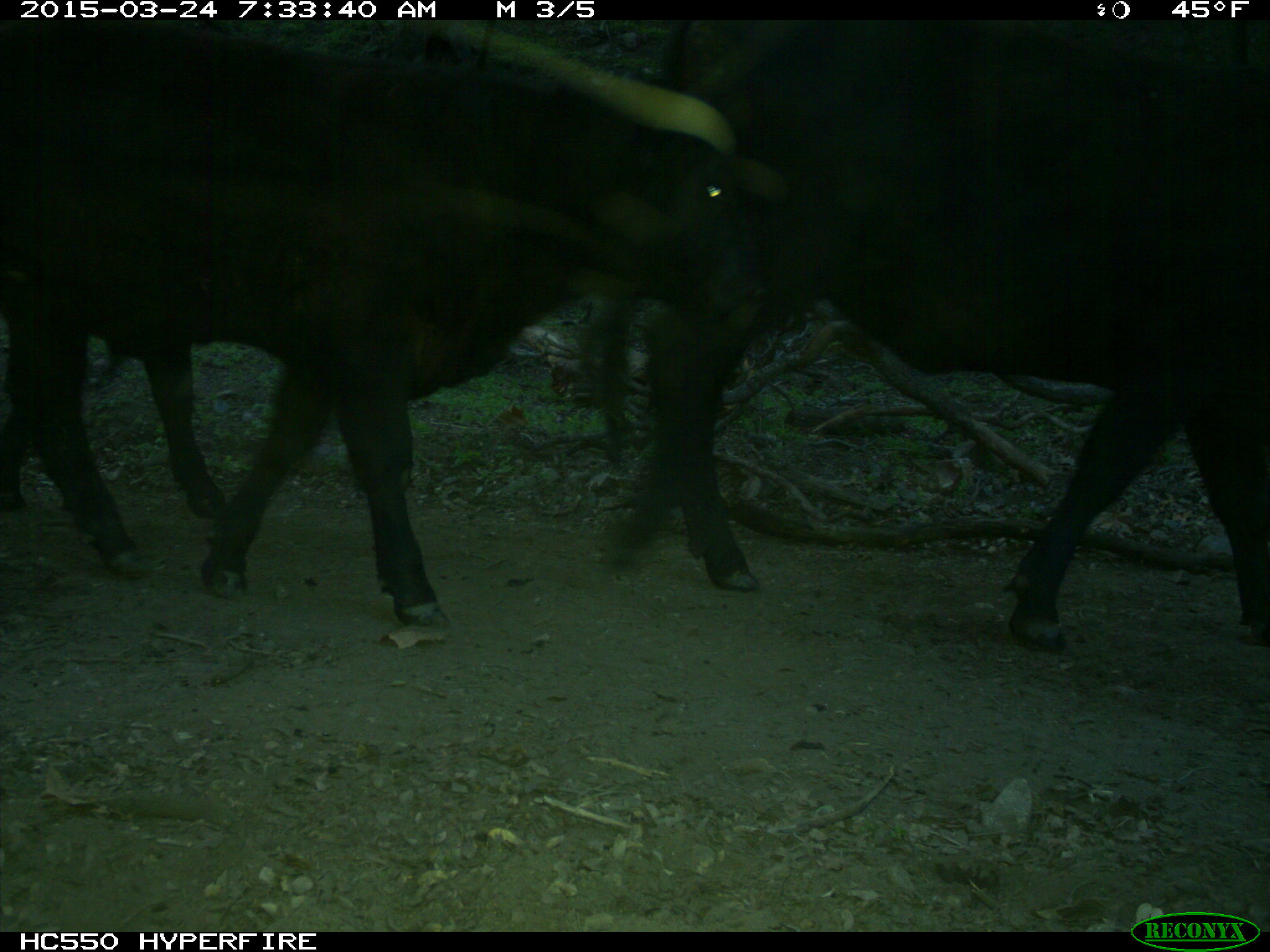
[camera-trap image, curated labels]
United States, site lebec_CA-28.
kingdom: Animalia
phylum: Chordata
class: Mammalia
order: Artiodactyla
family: Bovidae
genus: Bos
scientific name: Bos taurus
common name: domestic cow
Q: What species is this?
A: Bos taurus (domestic cow).